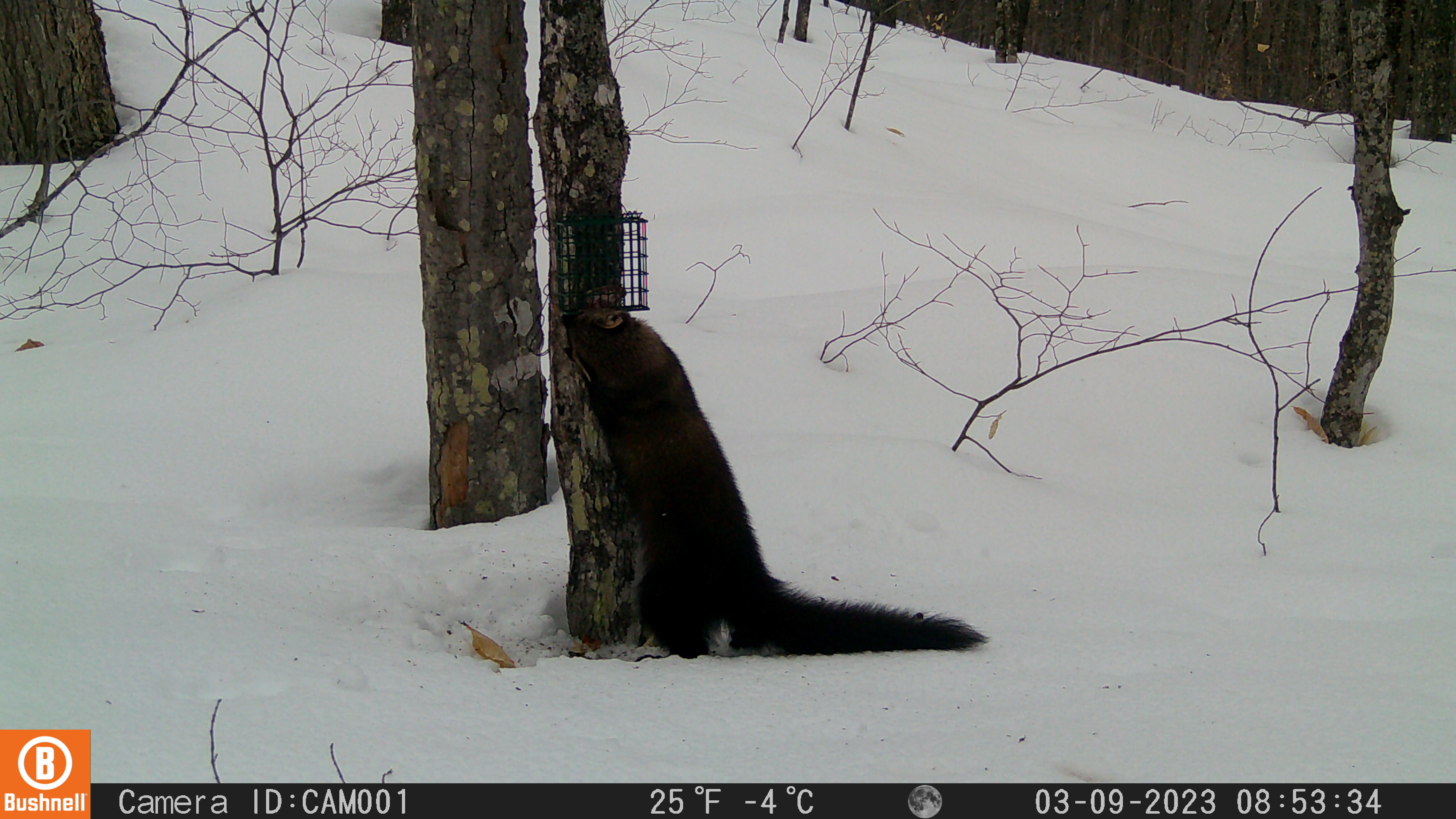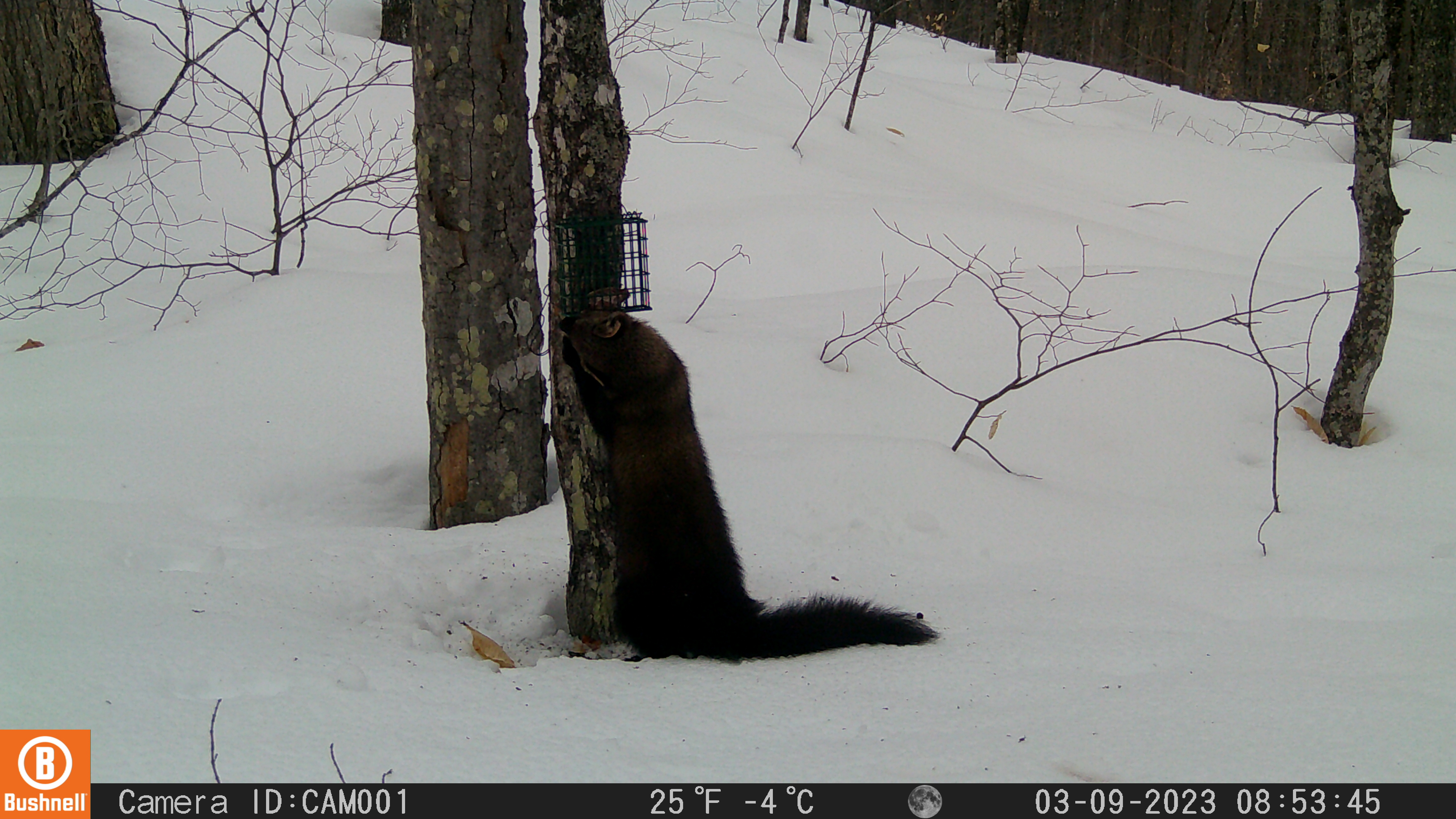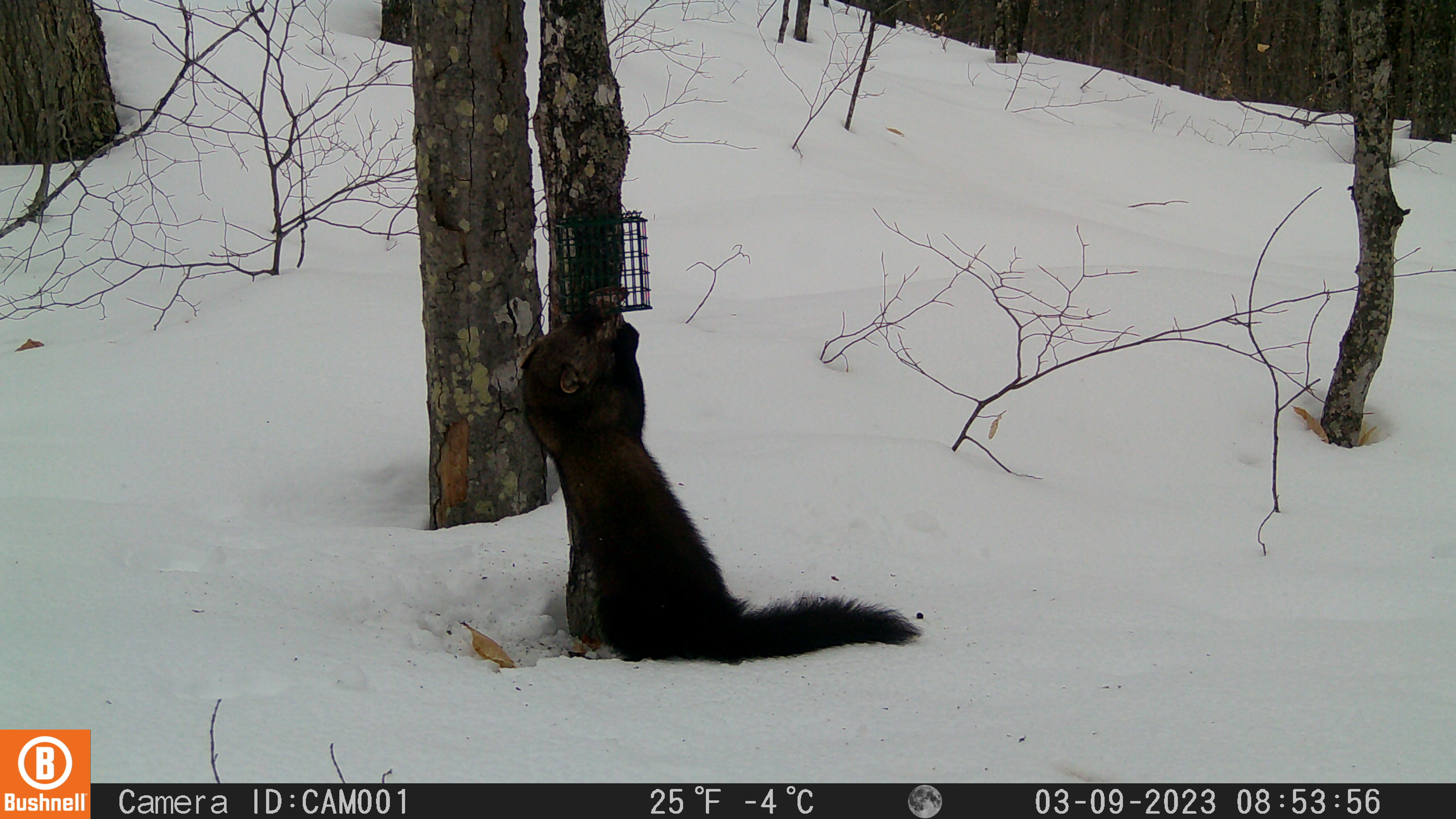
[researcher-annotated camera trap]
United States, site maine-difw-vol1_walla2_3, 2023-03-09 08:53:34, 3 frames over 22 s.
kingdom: Animalia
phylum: Chordata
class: Mammalia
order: Carnivora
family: Mustelidae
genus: Pekania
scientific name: Pekania pennanti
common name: fisher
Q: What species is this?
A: Fisher (Pekania pennanti).